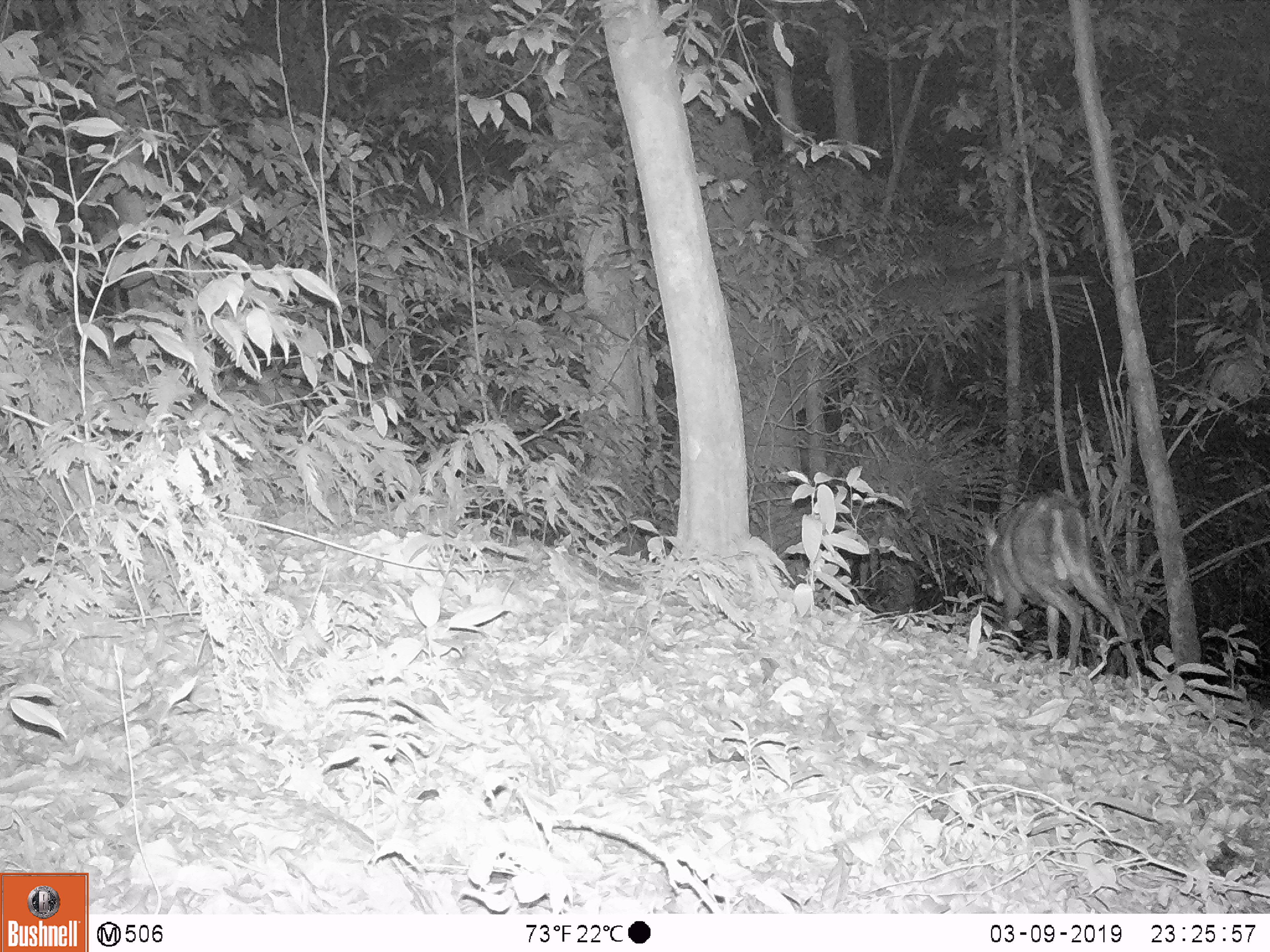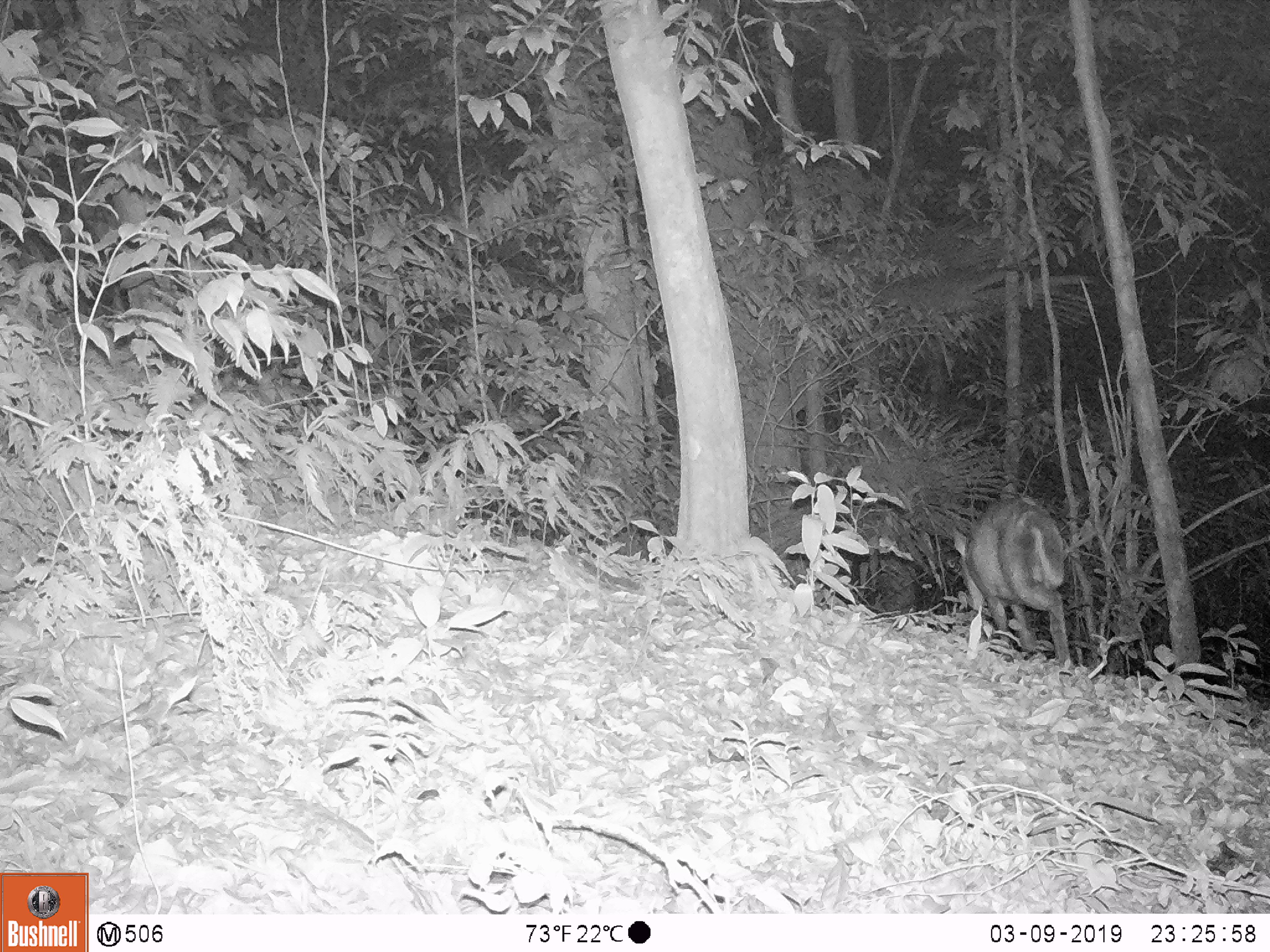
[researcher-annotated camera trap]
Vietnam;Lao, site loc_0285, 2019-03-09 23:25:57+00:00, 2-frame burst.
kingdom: Animalia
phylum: Chordata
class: Mammalia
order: Artiodactyla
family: Cervidae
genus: Muntiacus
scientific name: Muntiacus rooseveltorum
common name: roosevelt's muntjac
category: roosevelts muntjac group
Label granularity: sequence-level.